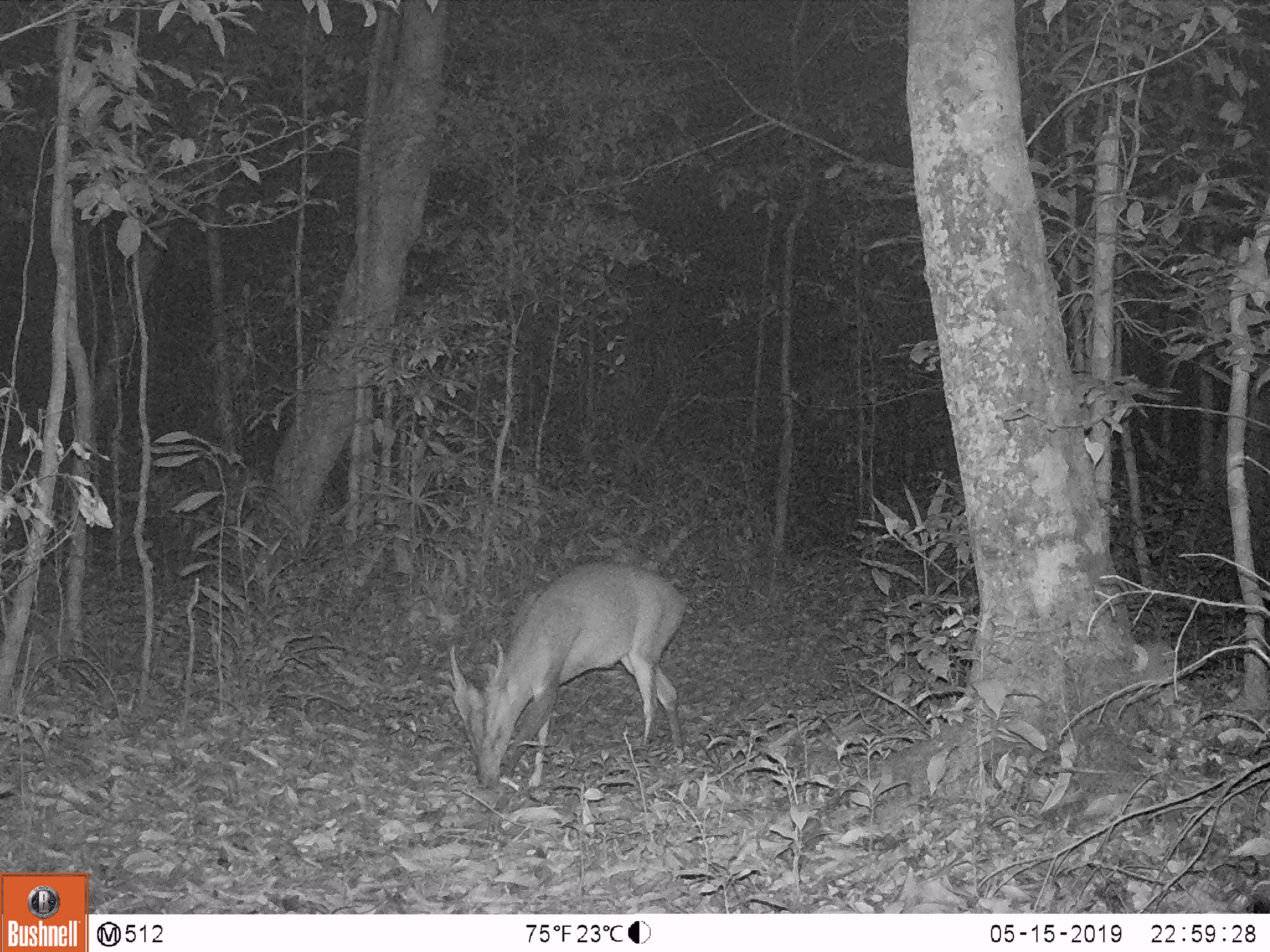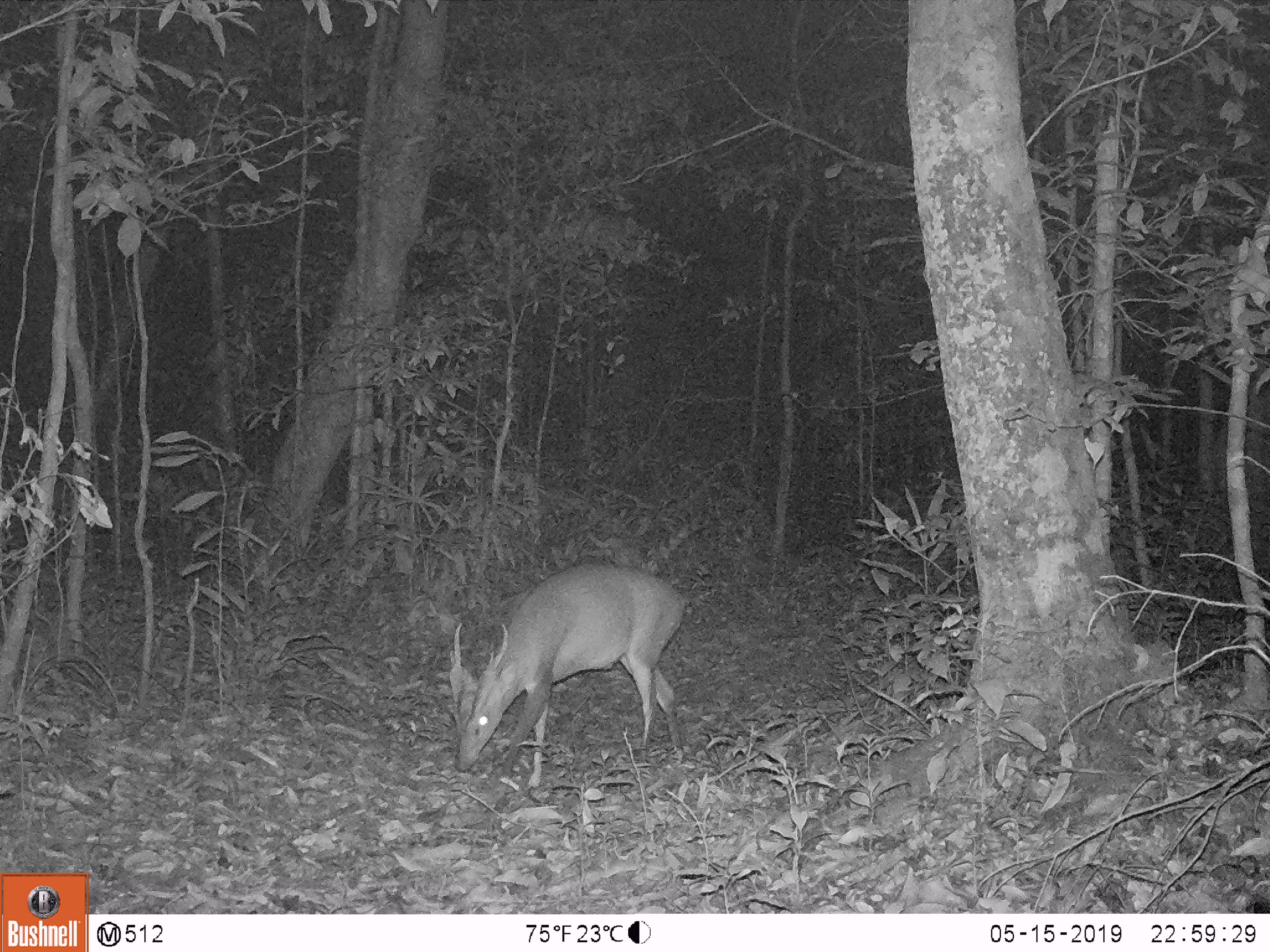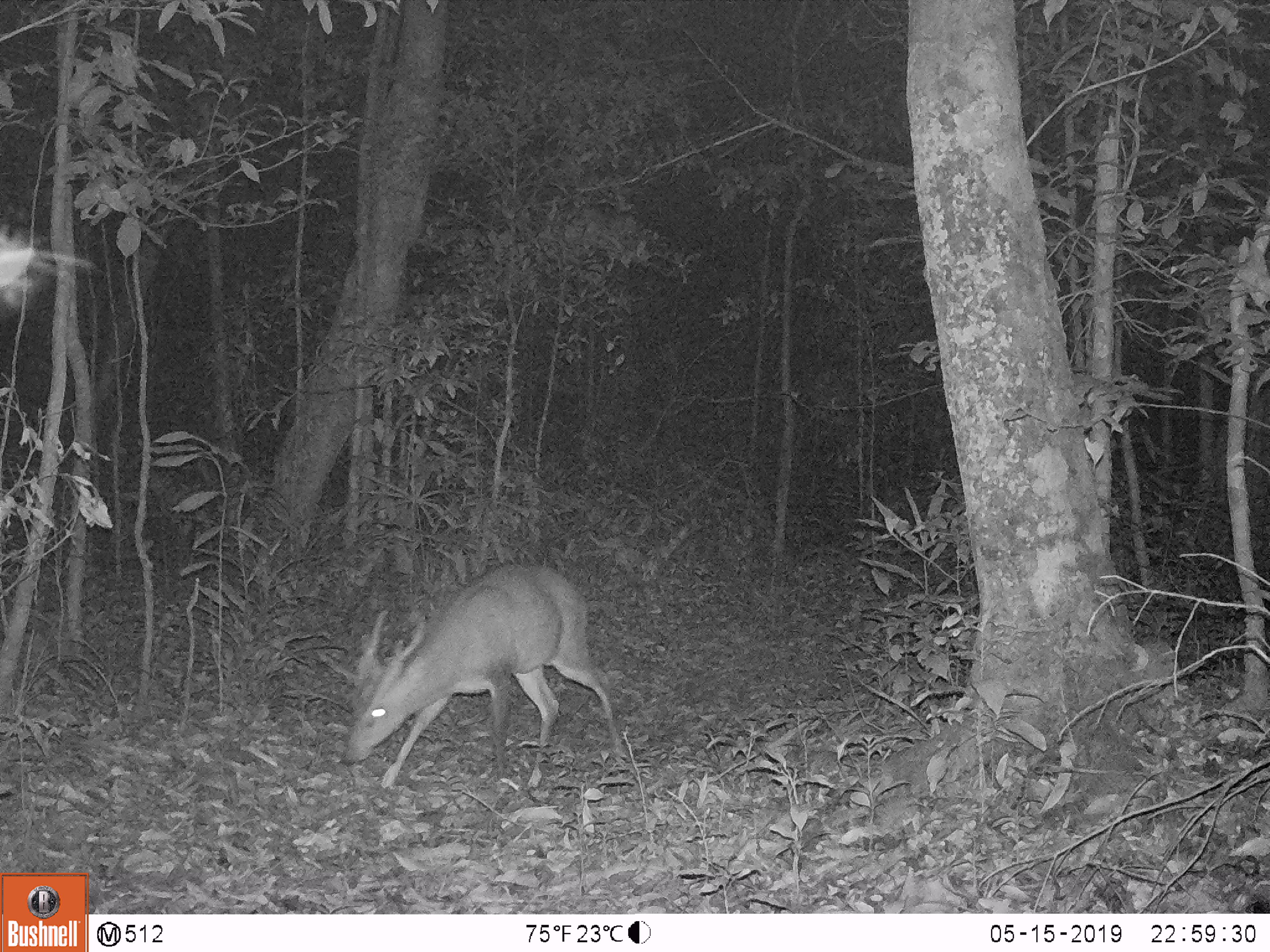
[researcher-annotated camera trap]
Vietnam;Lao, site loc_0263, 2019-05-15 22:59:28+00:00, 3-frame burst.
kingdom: Animalia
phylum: Chordata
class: Mammalia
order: Artiodactyla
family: Cervidae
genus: Muntiacus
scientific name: Muntiacus vuquangensis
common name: large-antlered muntjac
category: large antlered muntjac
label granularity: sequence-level